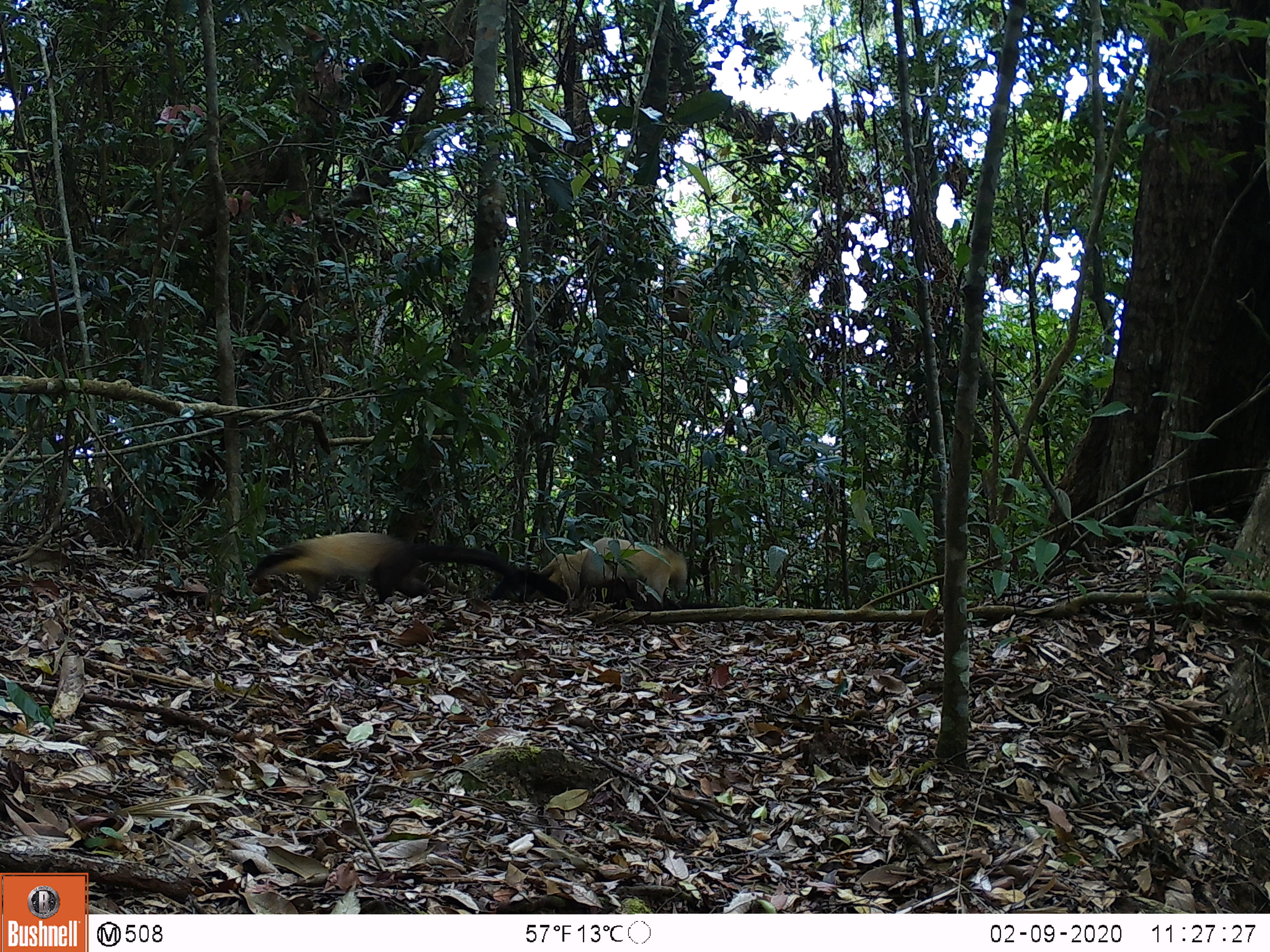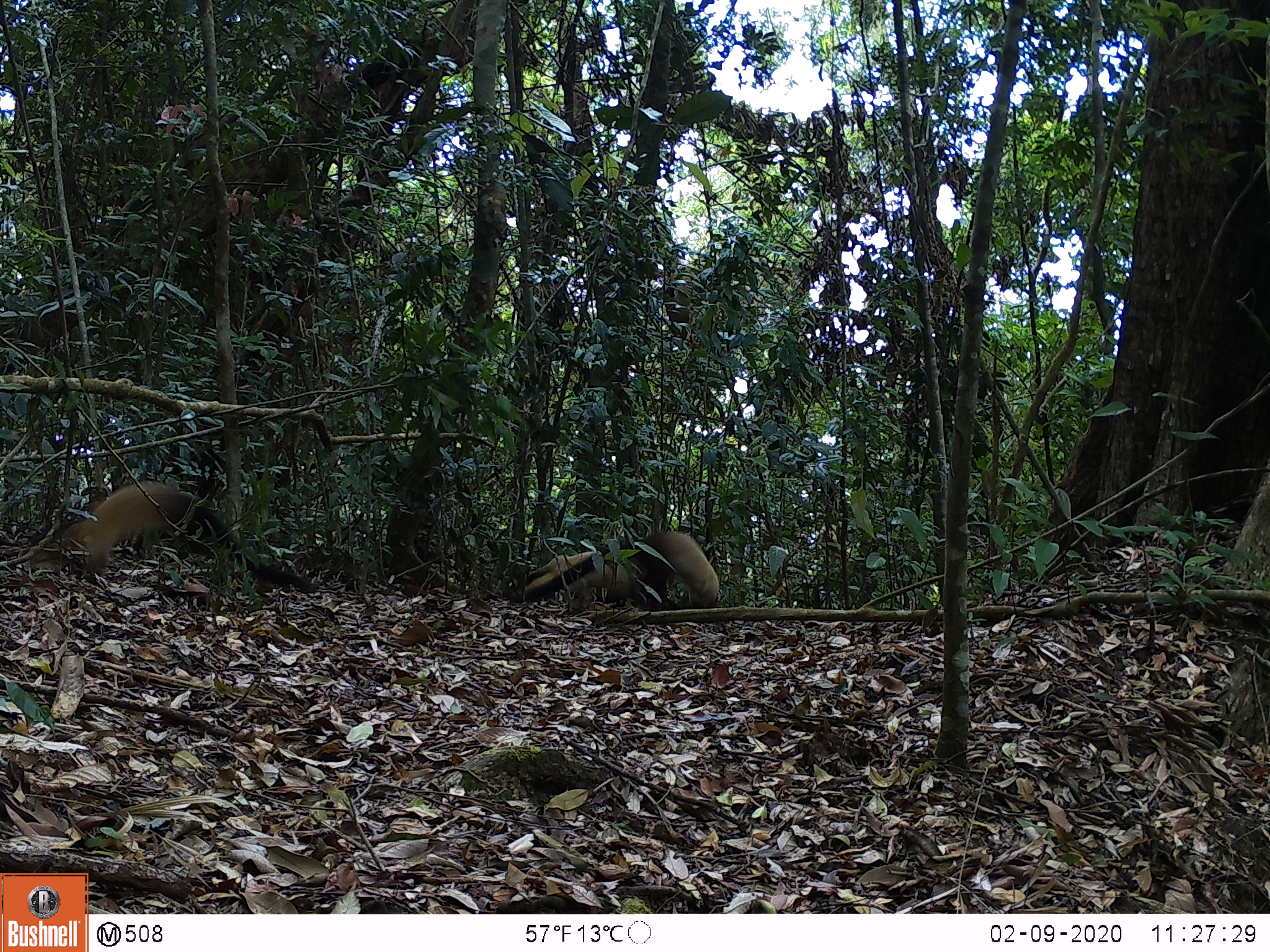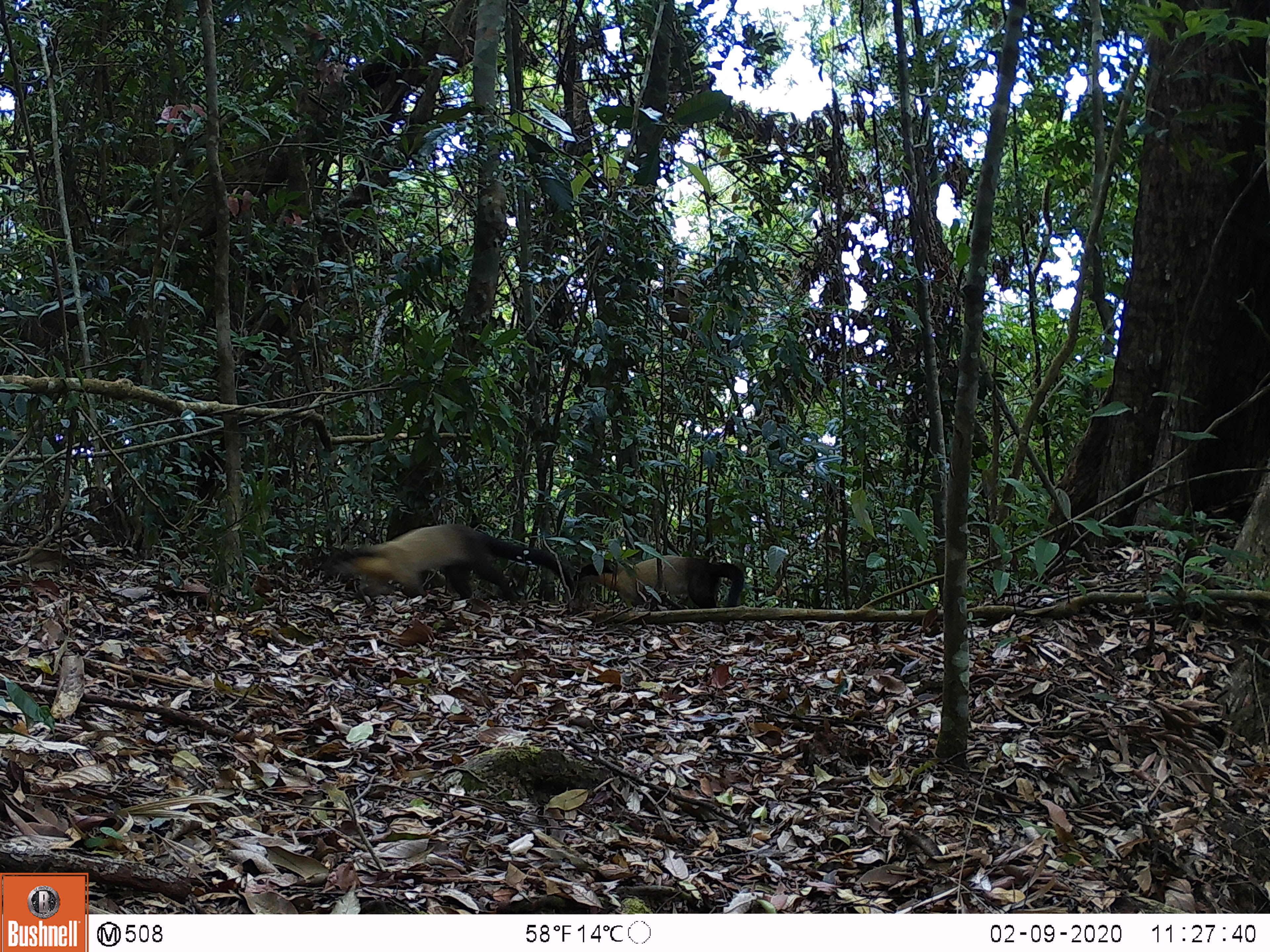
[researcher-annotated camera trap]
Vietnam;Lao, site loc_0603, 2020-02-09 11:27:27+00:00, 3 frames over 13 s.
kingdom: Animalia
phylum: Chordata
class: Mammalia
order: Carnivora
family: Mustelidae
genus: Martes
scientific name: Martes flavigula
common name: yellow-throated marten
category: yellow throated marten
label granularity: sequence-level